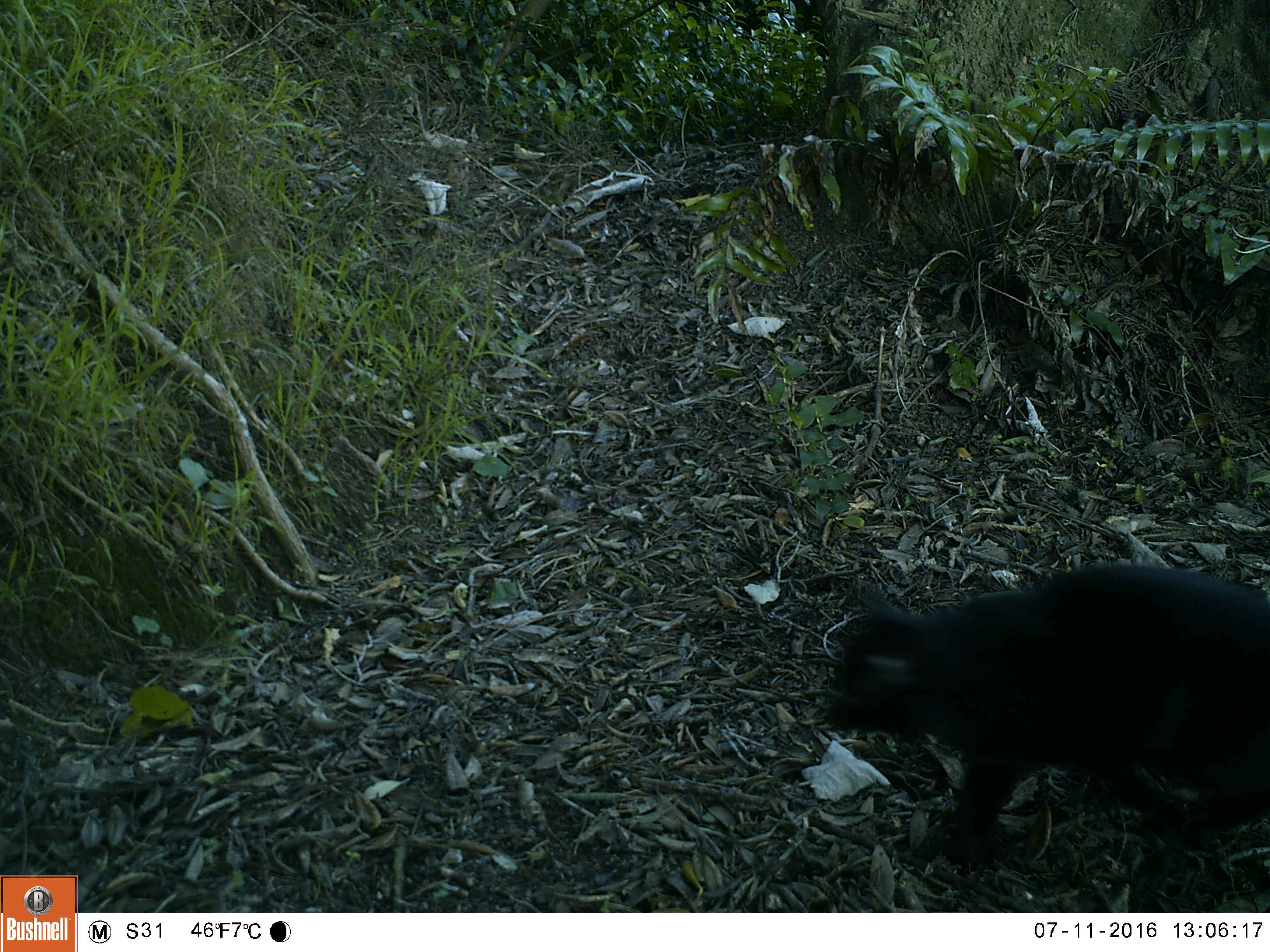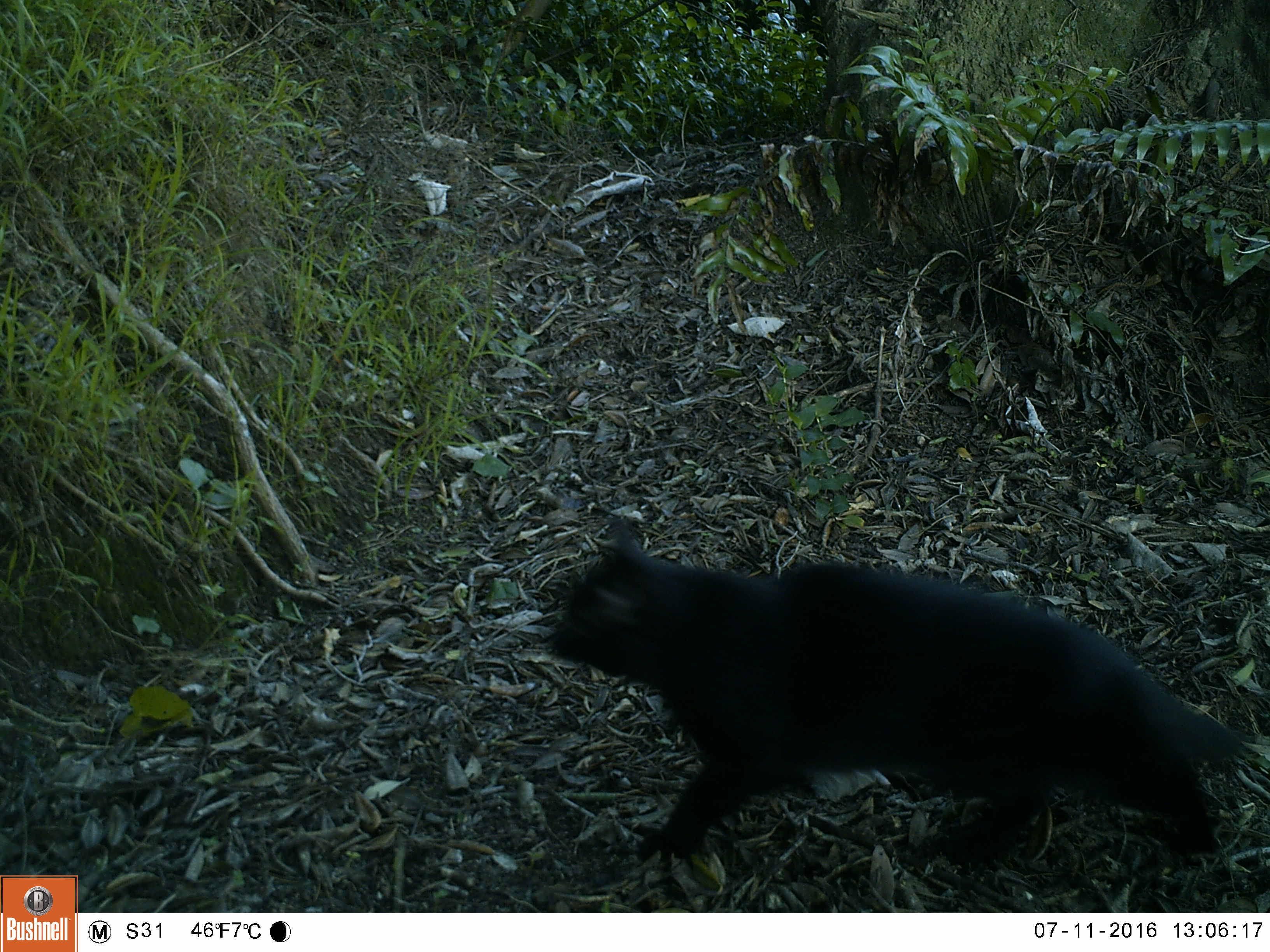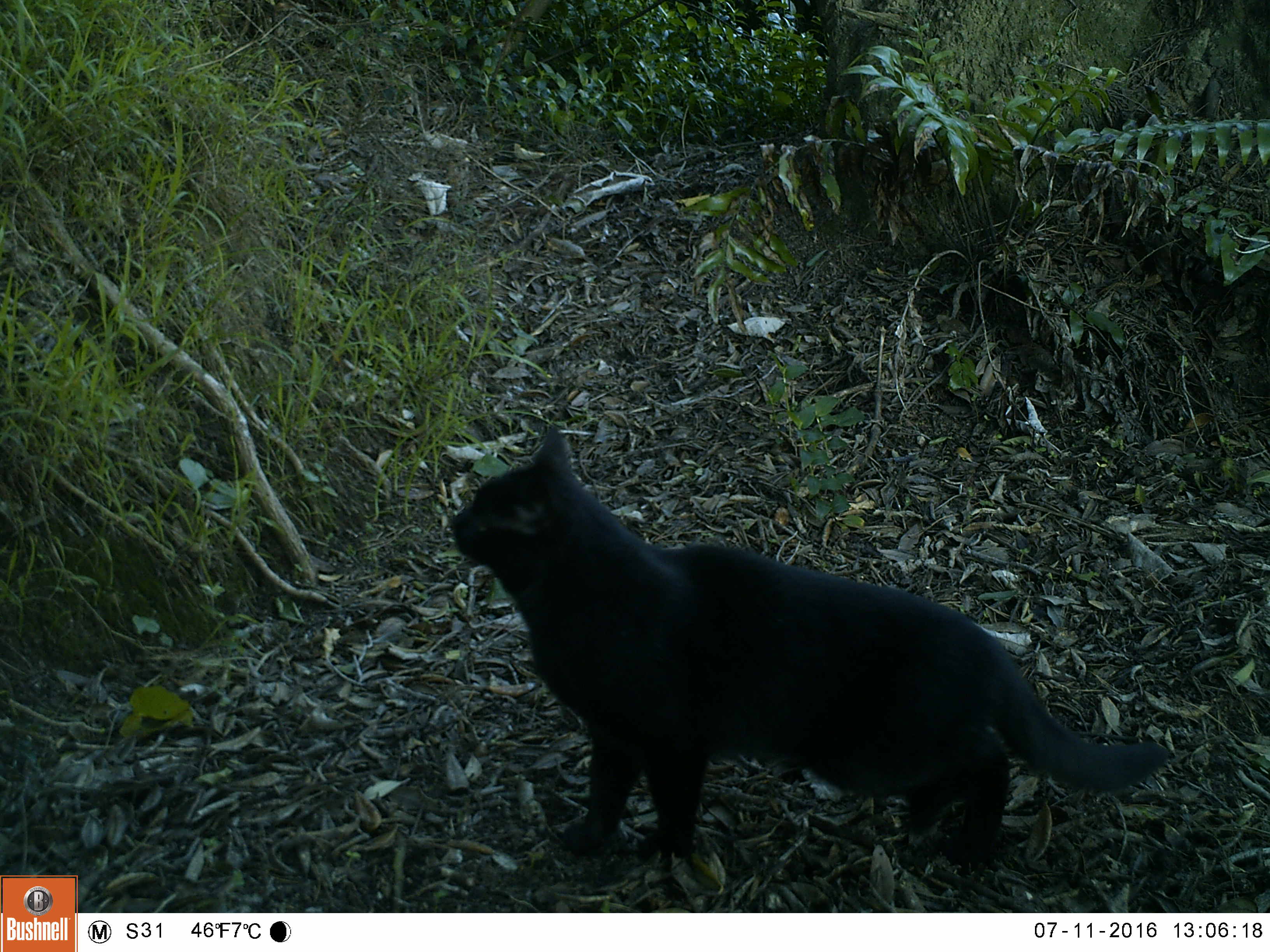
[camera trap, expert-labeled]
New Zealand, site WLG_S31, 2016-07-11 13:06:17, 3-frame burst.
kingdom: Animalia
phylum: Chordata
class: Mammalia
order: Carnivora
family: Felidae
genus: Felis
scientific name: Felis catus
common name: domestic cat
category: cat